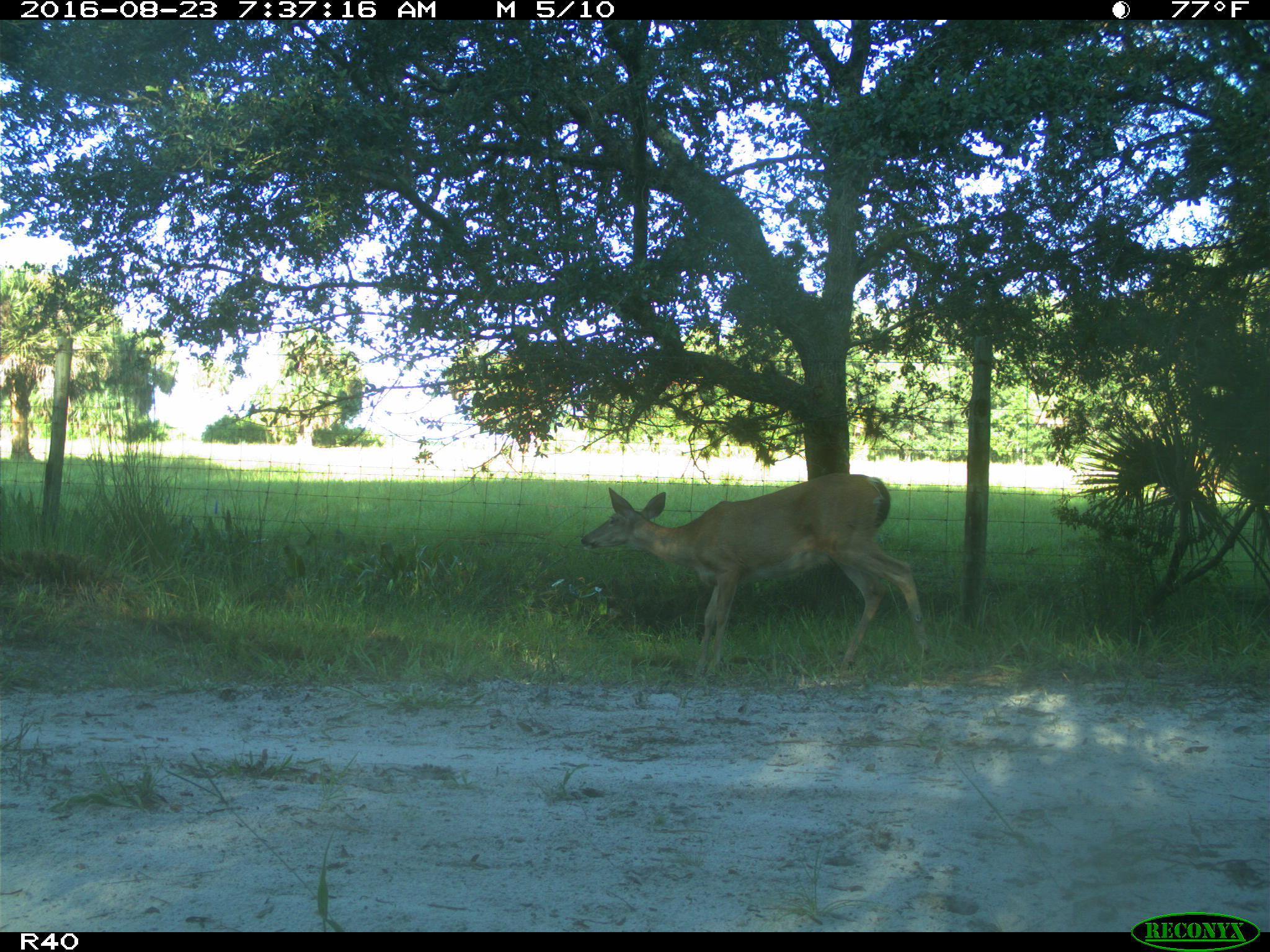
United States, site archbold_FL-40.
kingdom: Animalia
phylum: Chordata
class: Mammalia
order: Artiodactyla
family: Cervidae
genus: Odocoileus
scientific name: Odocoileus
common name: deer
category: unidentified deer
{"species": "unidentified deer (deer) (Odocoileus)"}